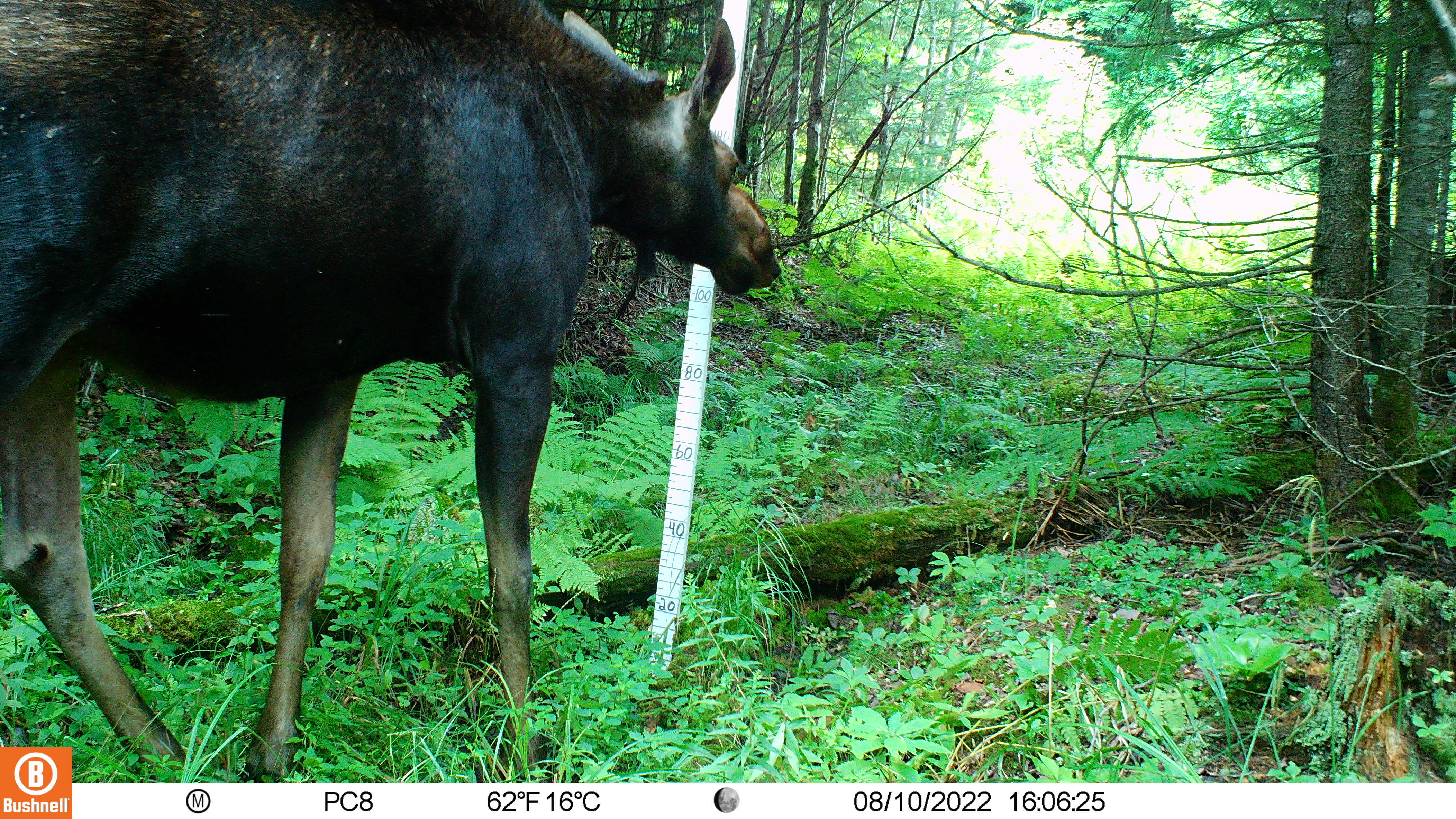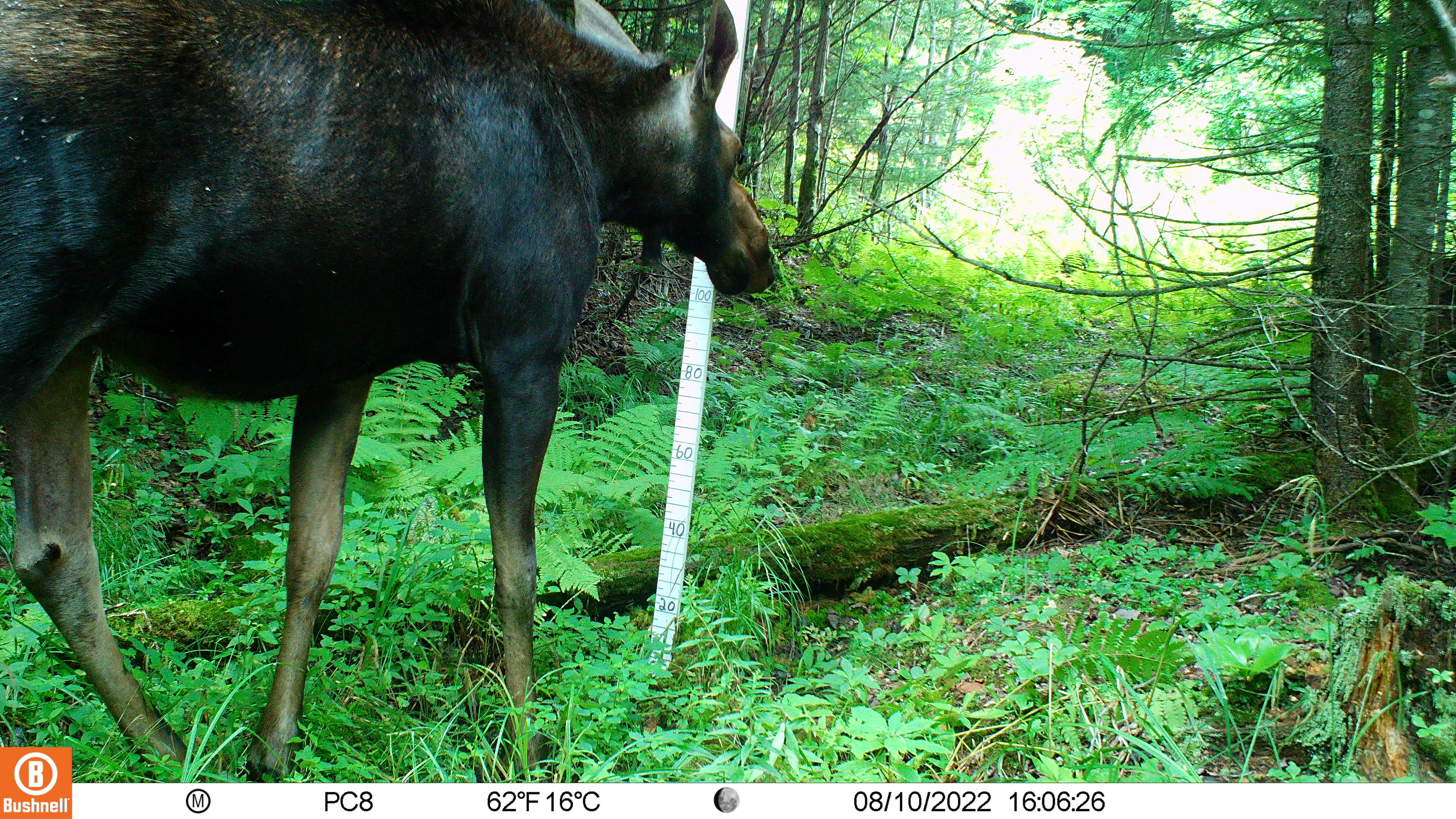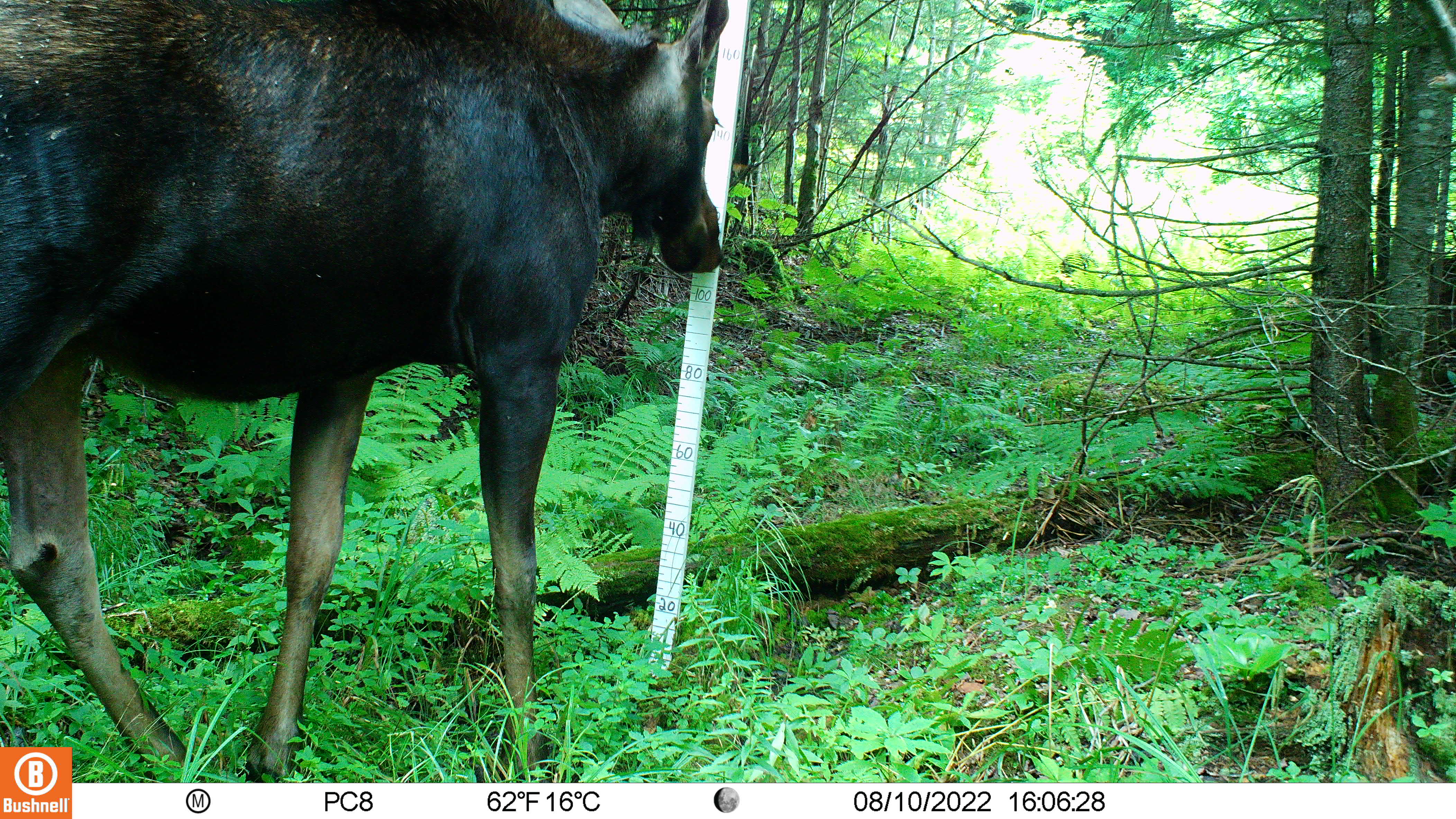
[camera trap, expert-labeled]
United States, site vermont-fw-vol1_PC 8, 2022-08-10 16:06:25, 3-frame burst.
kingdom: Animalia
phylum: Chordata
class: Mammalia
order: Artiodactyla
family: Cervidae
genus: Alces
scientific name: Alces alces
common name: moose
Moose (Alces alces).